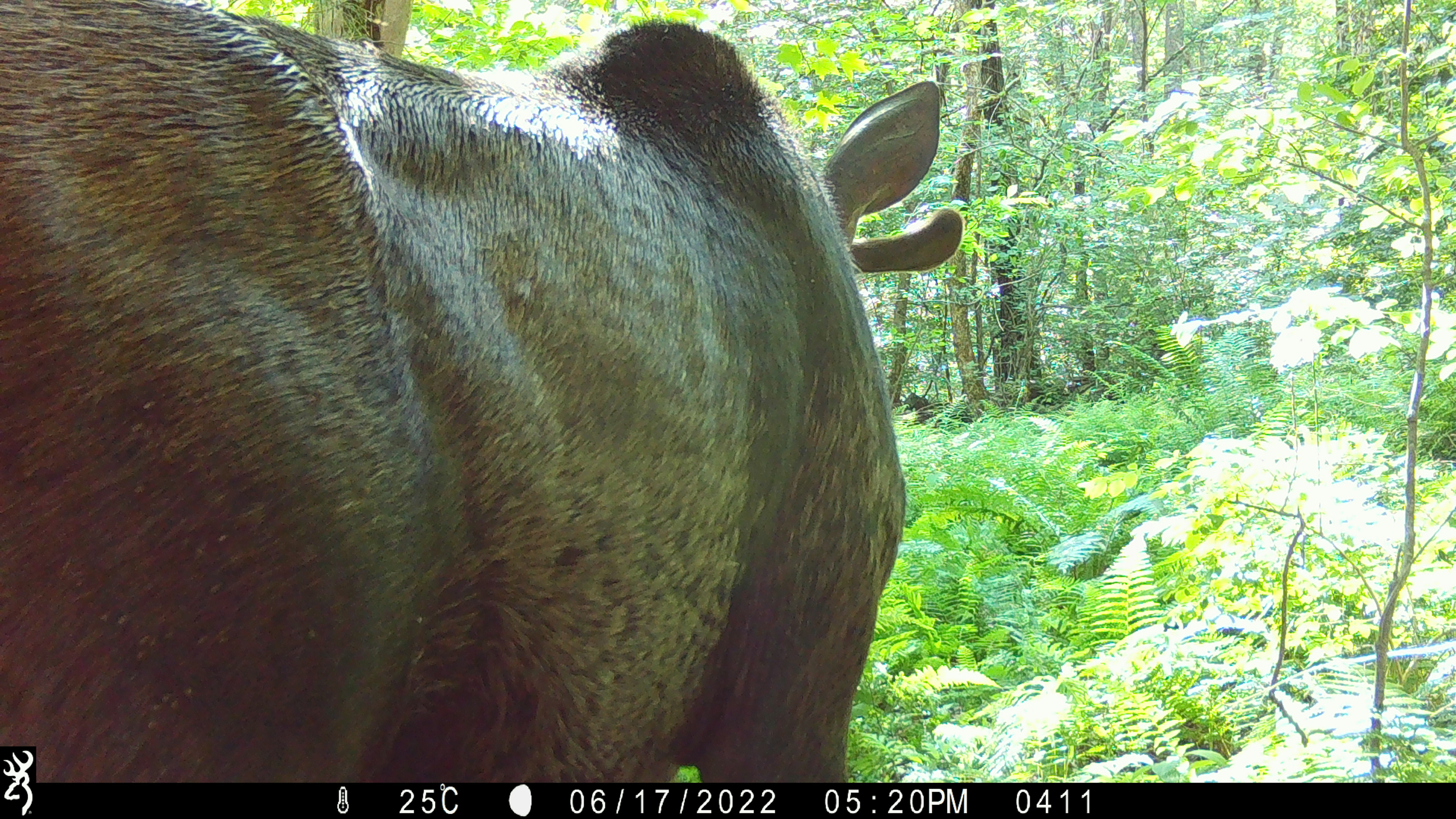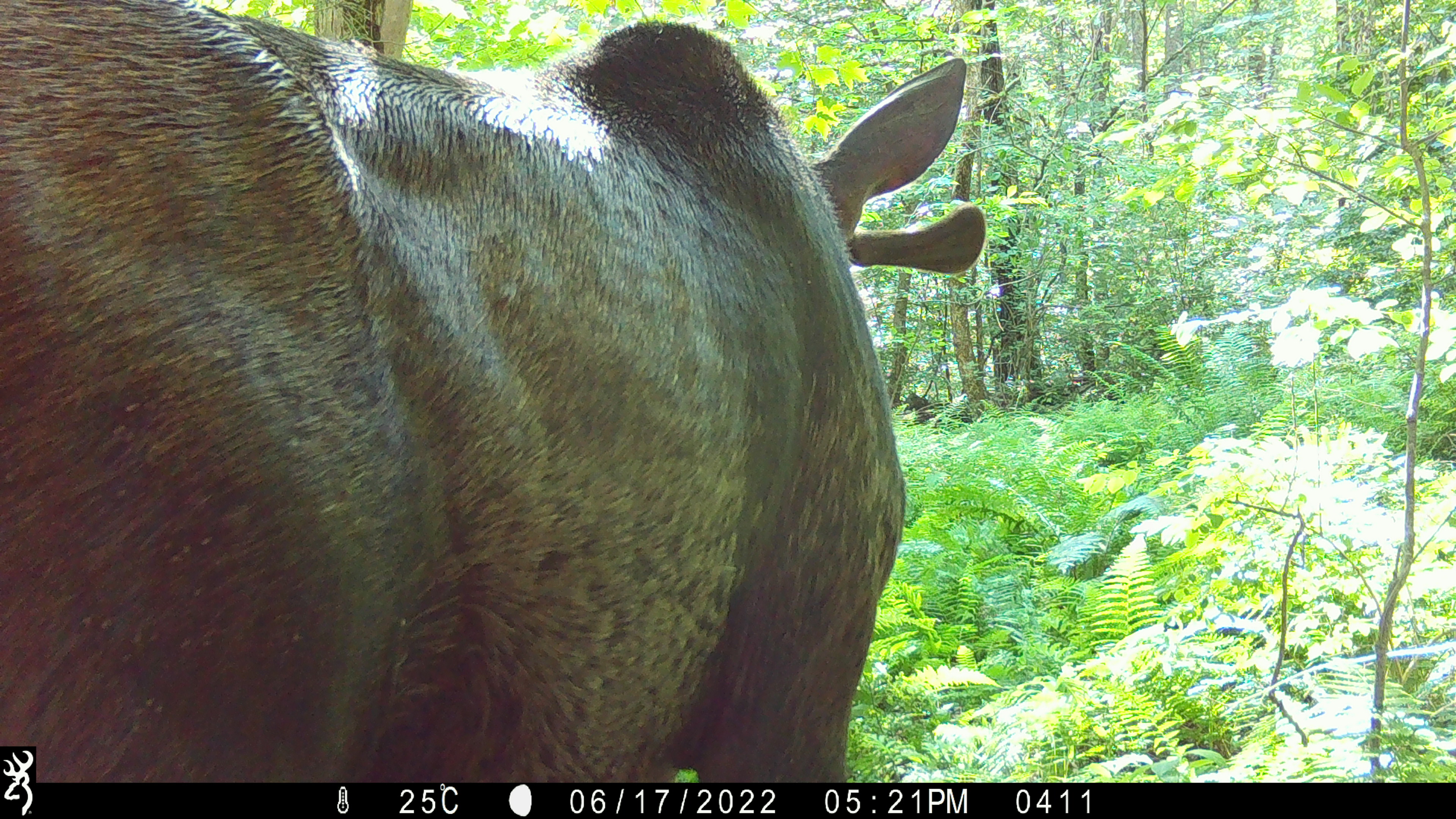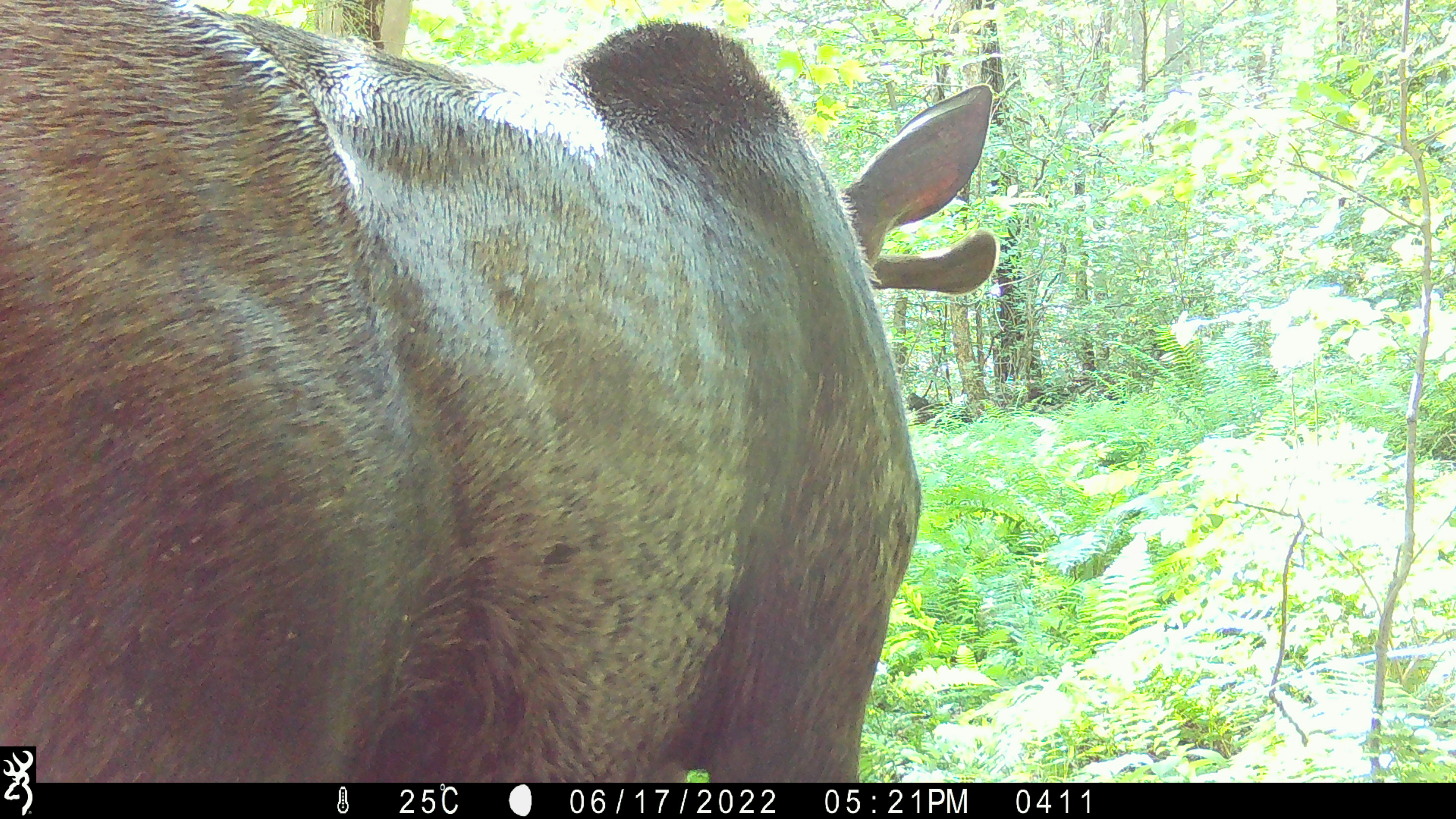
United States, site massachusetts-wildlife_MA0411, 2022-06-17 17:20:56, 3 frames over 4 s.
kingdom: Animalia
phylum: Chordata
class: Mammalia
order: Artiodactyla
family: Cervidae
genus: Alces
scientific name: Alces alces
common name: moose